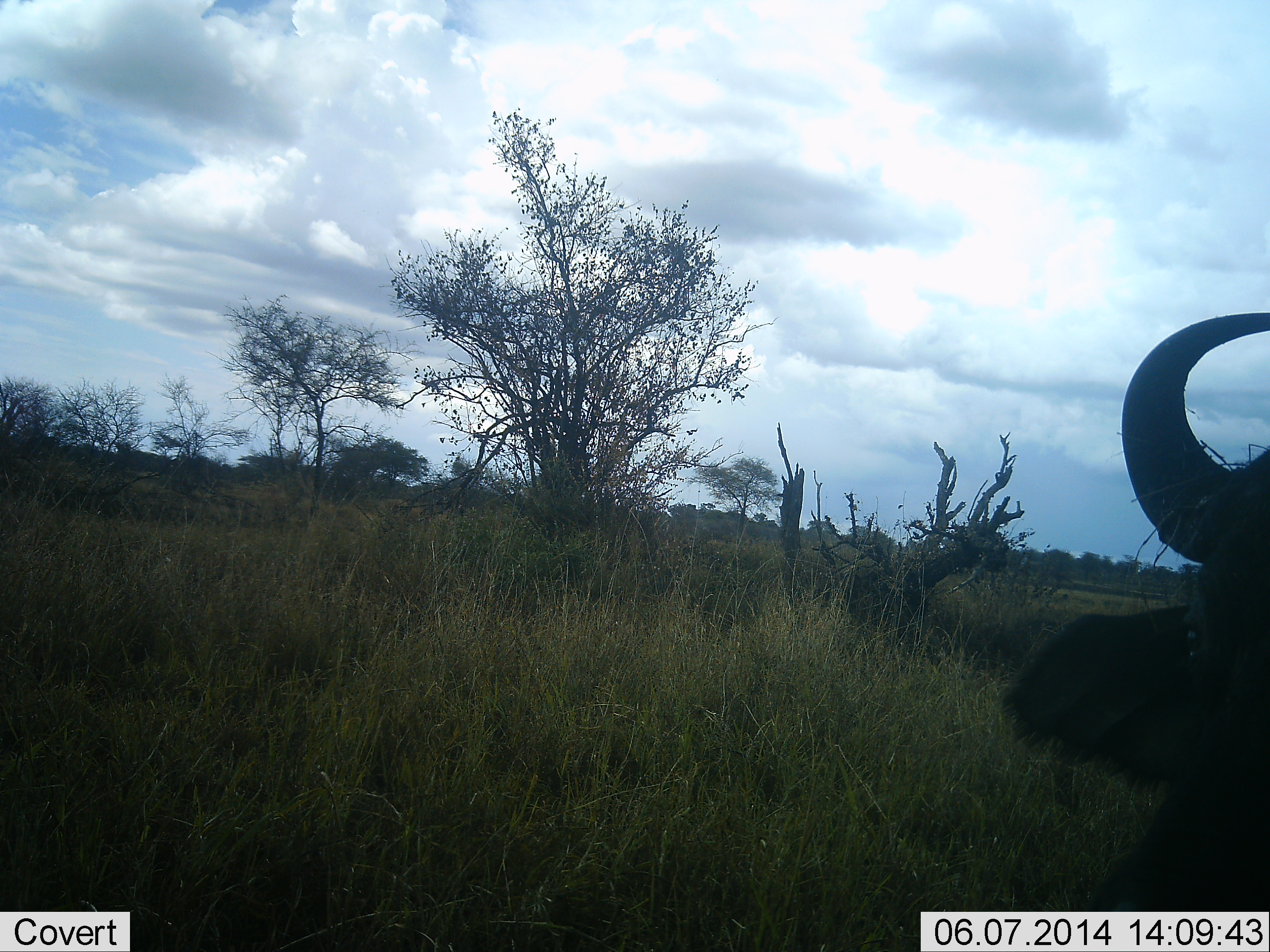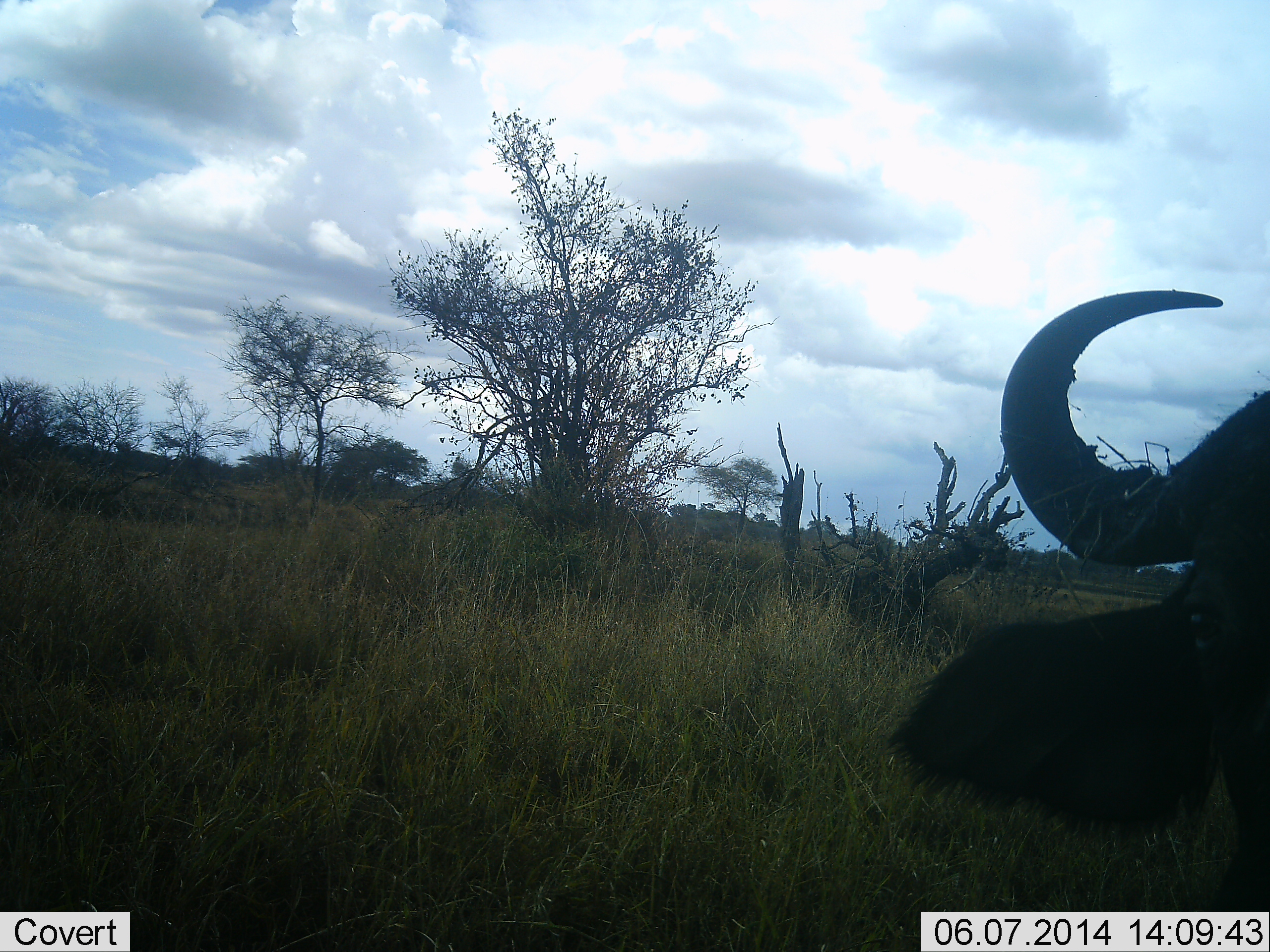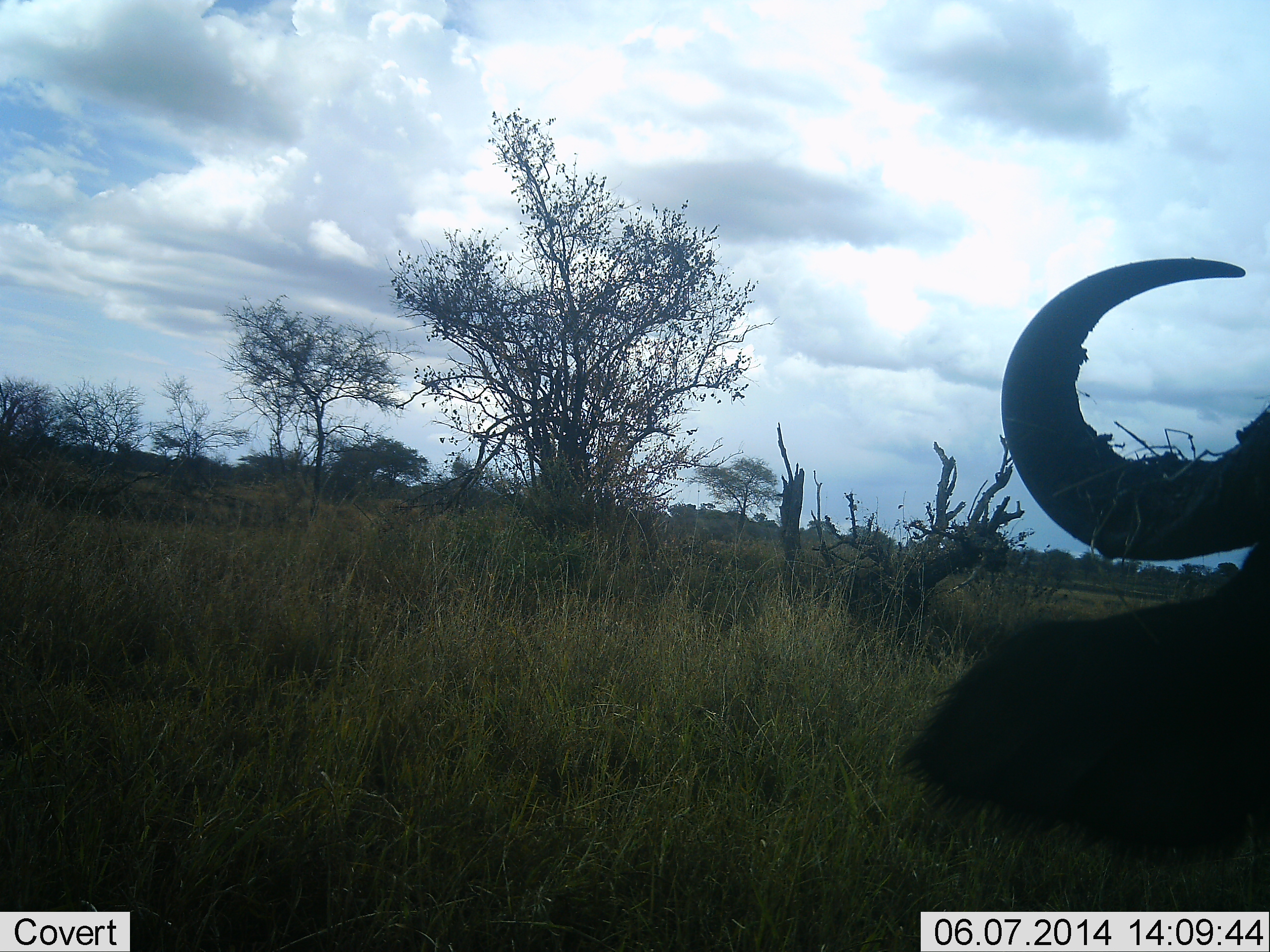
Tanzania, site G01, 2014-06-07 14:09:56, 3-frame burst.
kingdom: Animalia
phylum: Chordata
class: Mammalia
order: Artiodactyla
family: Bovidae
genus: Syncerus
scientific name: Syncerus caffer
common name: cape buffalo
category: buffalo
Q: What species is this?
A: Buffalo (cape buffalo) (Syncerus caffer).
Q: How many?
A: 1.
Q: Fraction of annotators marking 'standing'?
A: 40%.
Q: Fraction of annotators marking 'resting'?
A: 10%.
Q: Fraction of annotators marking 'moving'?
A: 30%.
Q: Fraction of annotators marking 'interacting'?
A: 0%.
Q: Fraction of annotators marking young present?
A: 0%.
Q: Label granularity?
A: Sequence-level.